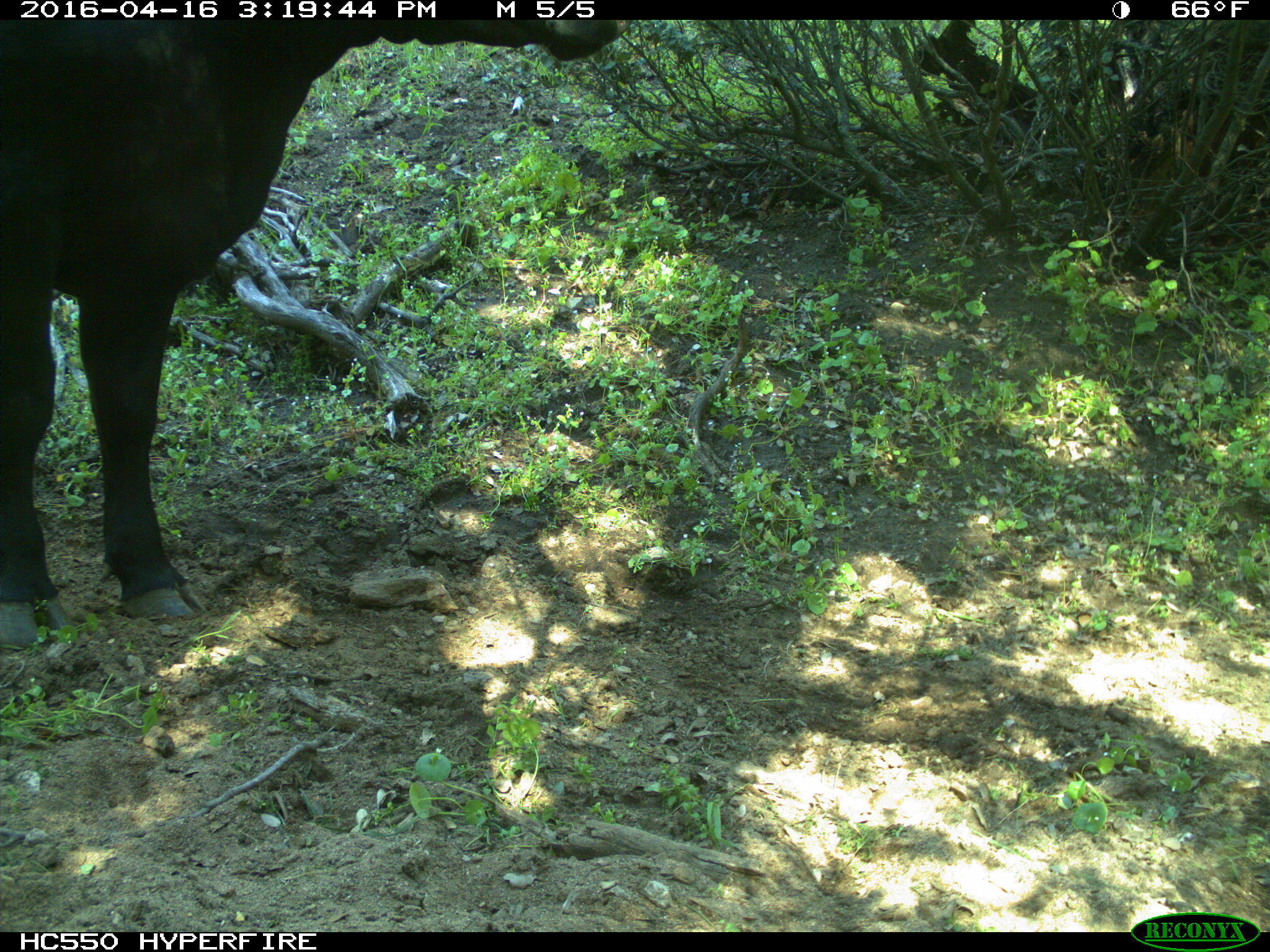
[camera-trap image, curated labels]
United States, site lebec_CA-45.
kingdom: Animalia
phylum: Chordata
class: Mammalia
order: Artiodactyla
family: Bovidae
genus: Bos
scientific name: Bos taurus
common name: domestic cow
Bos taurus (domestic cow).